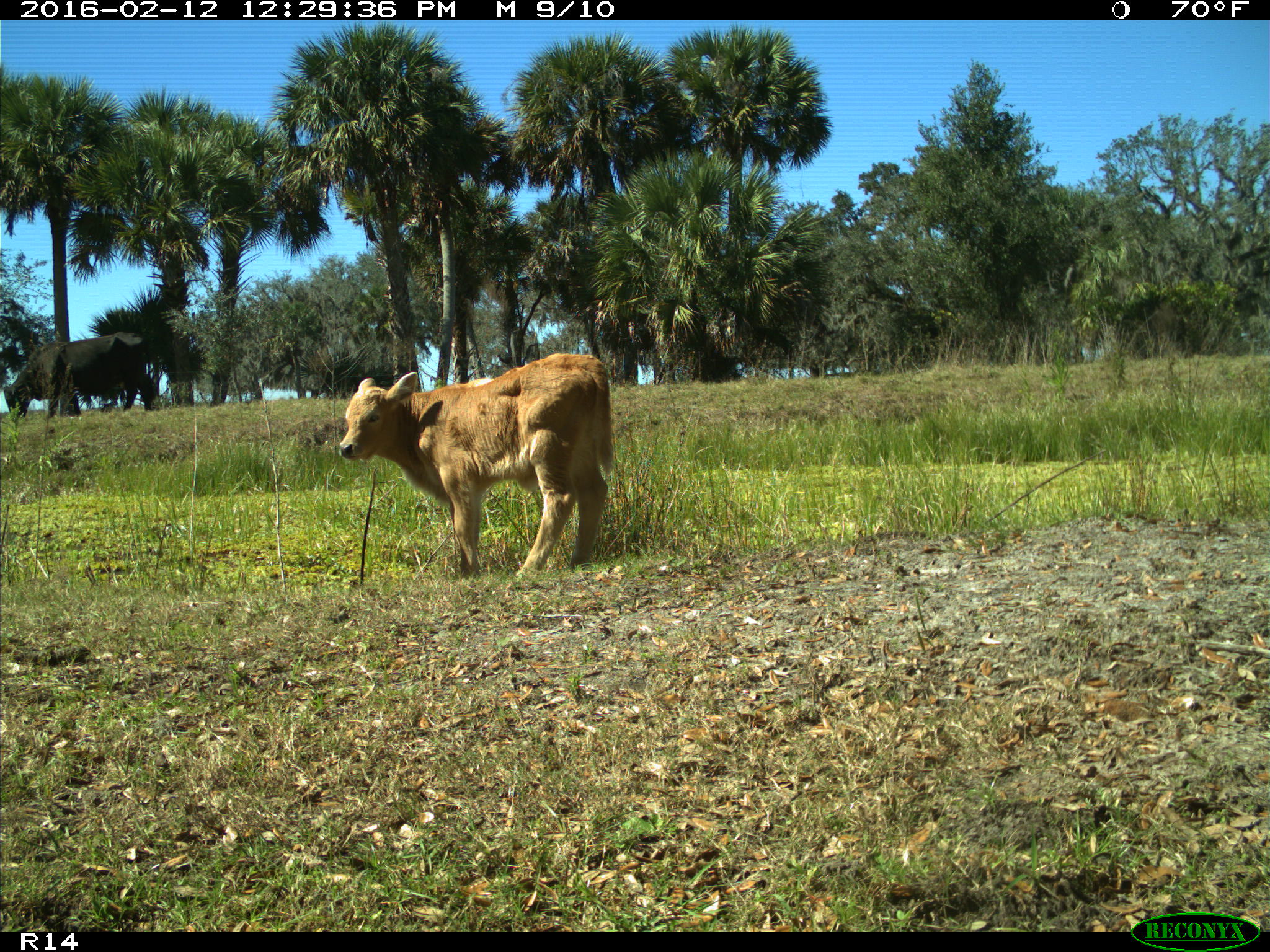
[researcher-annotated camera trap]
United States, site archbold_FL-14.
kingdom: Animalia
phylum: Chordata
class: Mammalia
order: Artiodactyla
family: Bovidae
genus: Bos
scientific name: Bos taurus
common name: domestic cow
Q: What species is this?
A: Bos taurus (domestic cow).